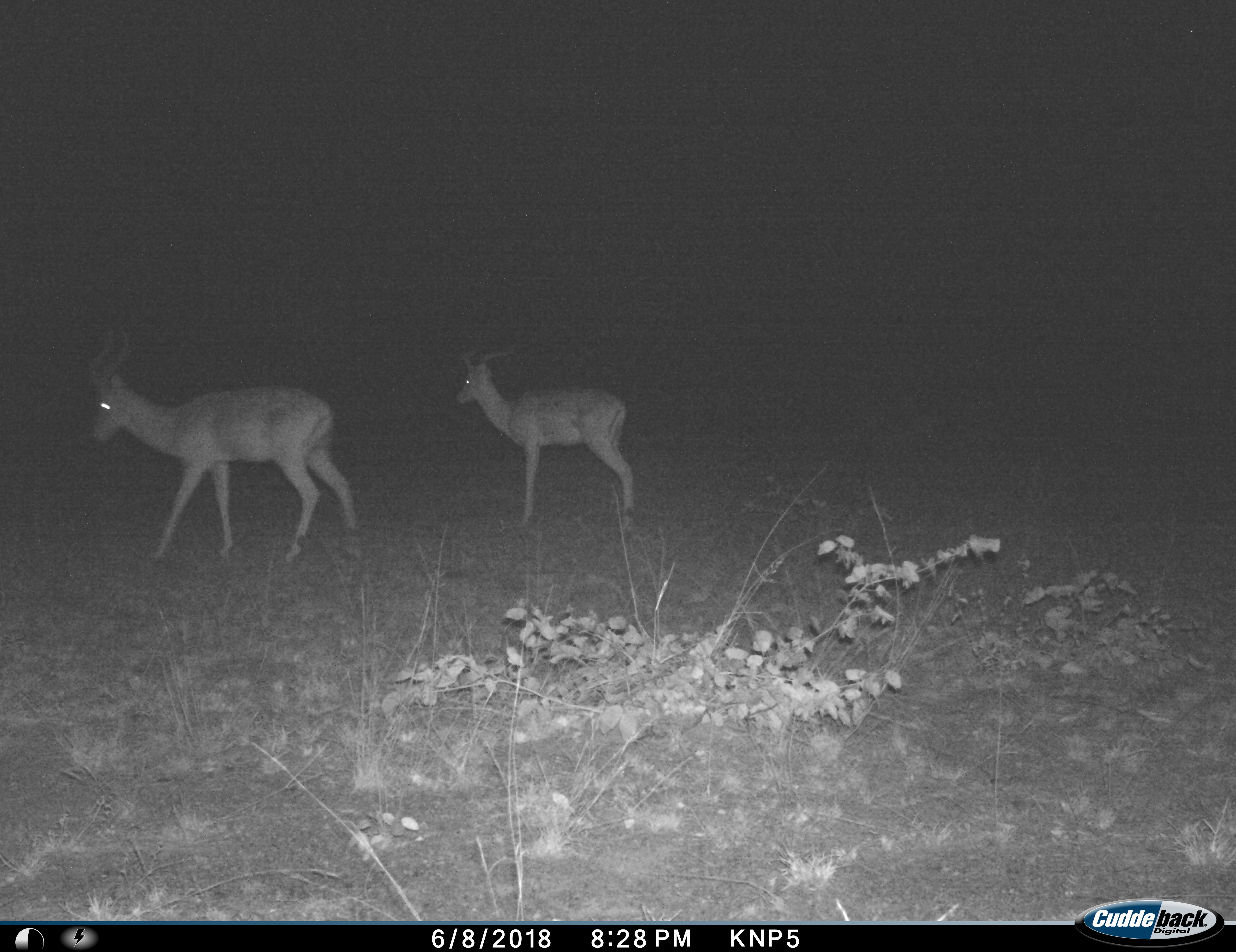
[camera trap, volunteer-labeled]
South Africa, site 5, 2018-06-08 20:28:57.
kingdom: Animalia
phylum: Chordata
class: Mammalia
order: Artiodactyla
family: Bovidae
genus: Aepyceros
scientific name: Aepyceros melampus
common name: impala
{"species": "impala (Aepyceros melampus)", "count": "2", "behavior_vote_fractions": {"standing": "100%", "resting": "0%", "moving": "56%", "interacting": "0%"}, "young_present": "0%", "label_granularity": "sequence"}